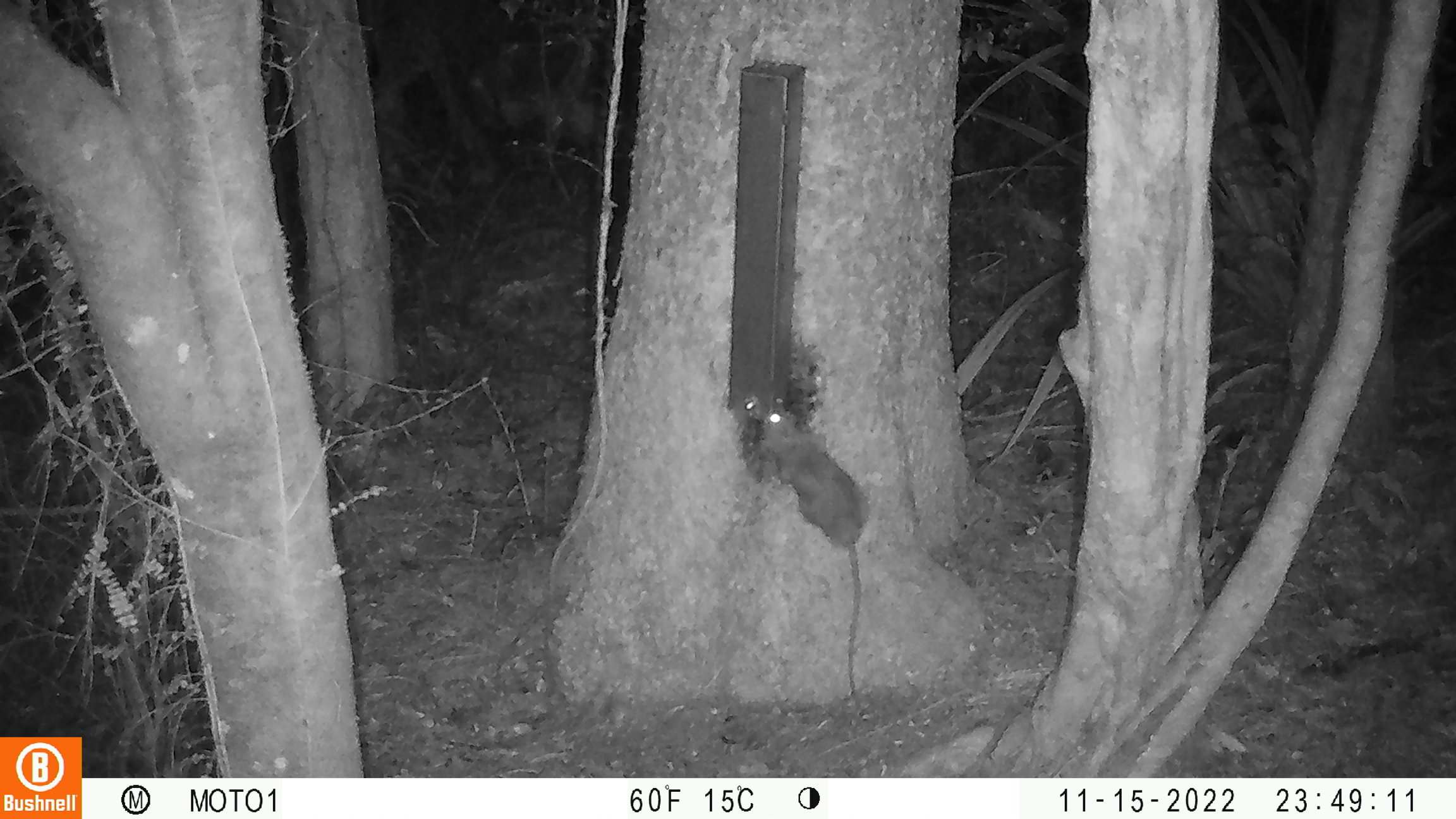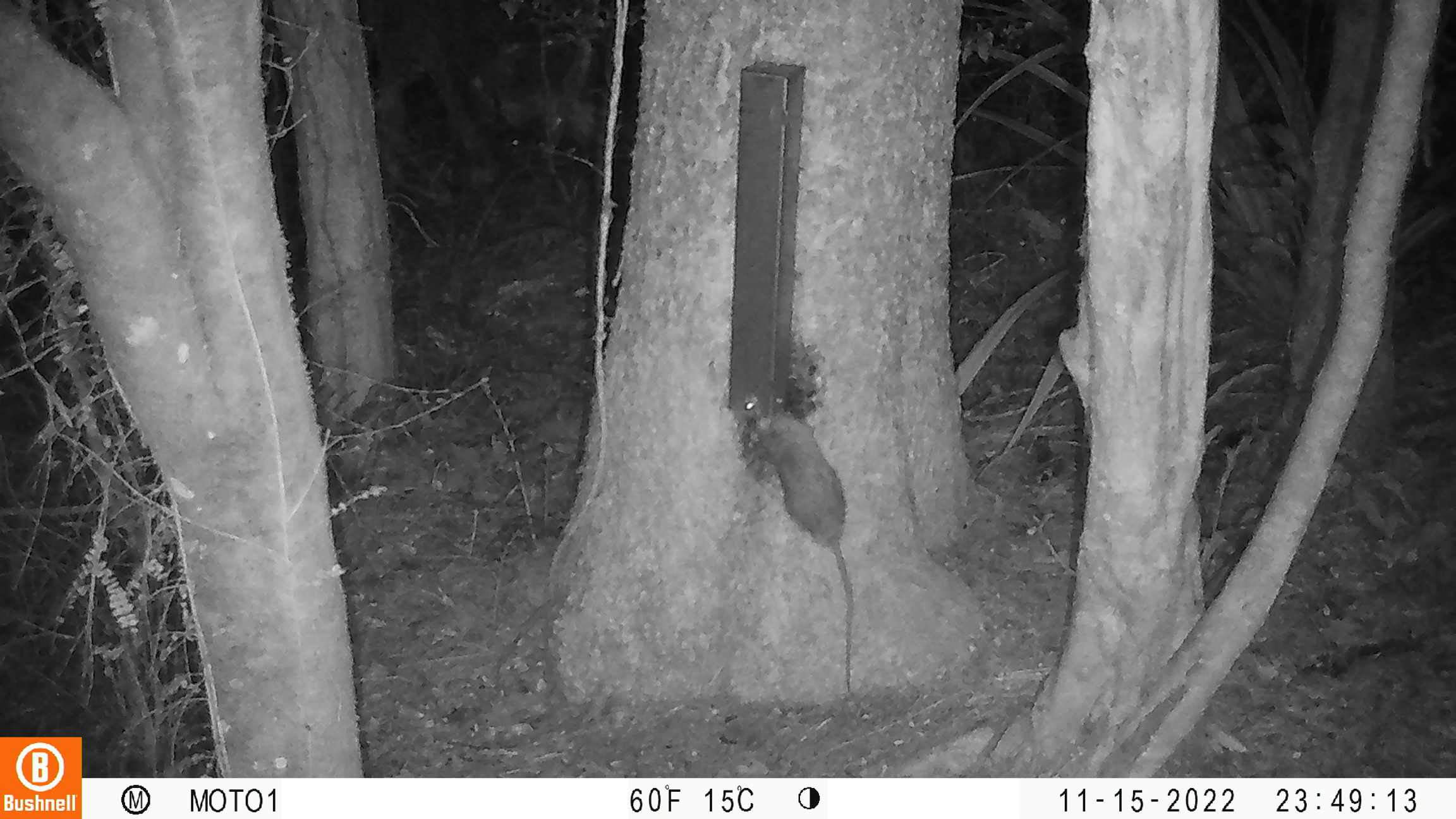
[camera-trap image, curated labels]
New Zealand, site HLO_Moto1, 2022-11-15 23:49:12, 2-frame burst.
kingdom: Animalia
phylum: Chordata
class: Mammalia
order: Rodentia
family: Muridae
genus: Rattus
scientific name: Rattus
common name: rat